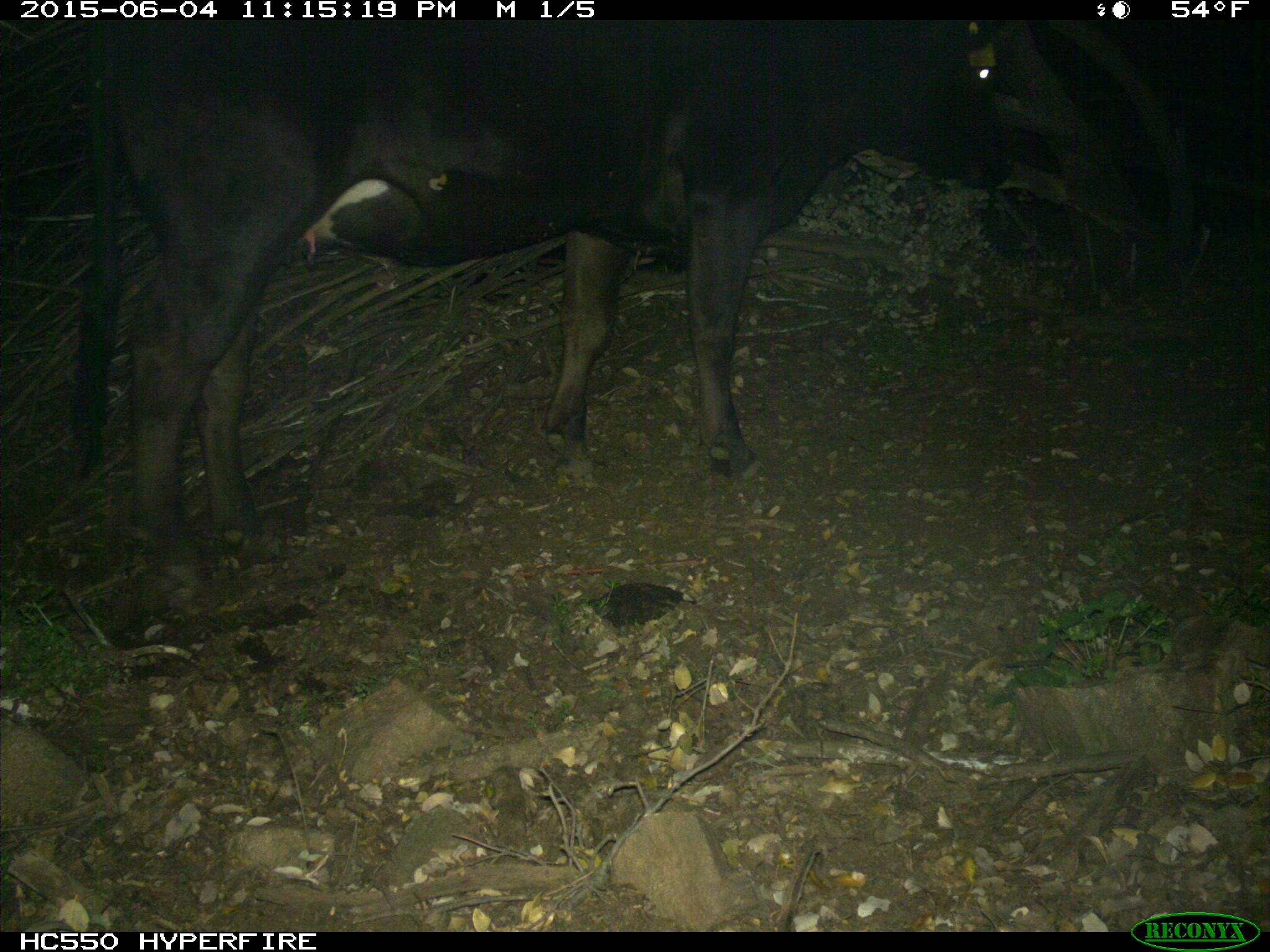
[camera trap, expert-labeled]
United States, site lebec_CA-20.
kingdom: Animalia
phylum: Chordata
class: Mammalia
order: Artiodactyla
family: Bovidae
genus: Bos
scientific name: Bos taurus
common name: domestic cow